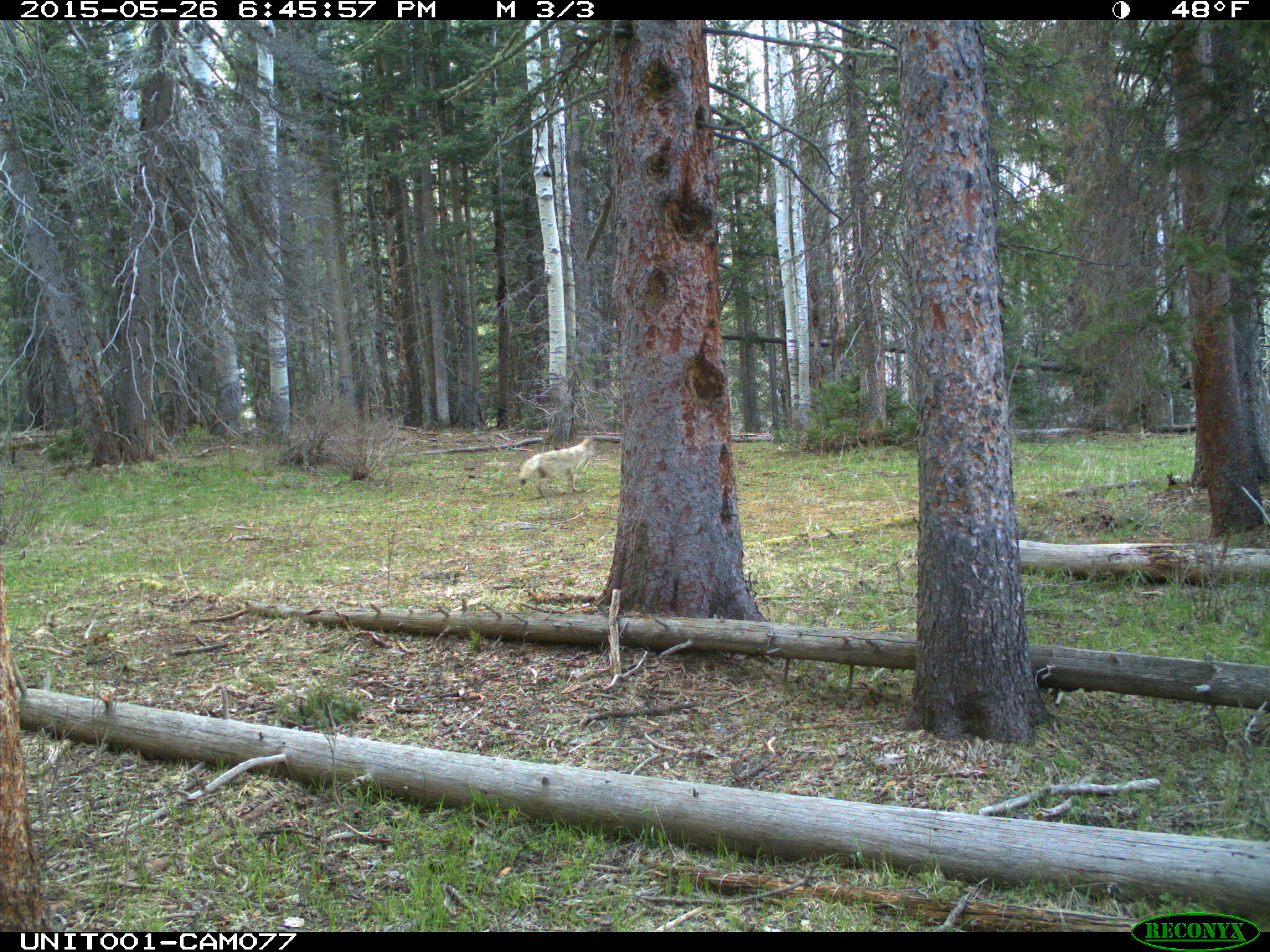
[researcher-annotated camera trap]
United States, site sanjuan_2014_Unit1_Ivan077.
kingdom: Animalia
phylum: Chordata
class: Mammalia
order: Carnivora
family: Canidae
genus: Canis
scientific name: Canis latrans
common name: coyote